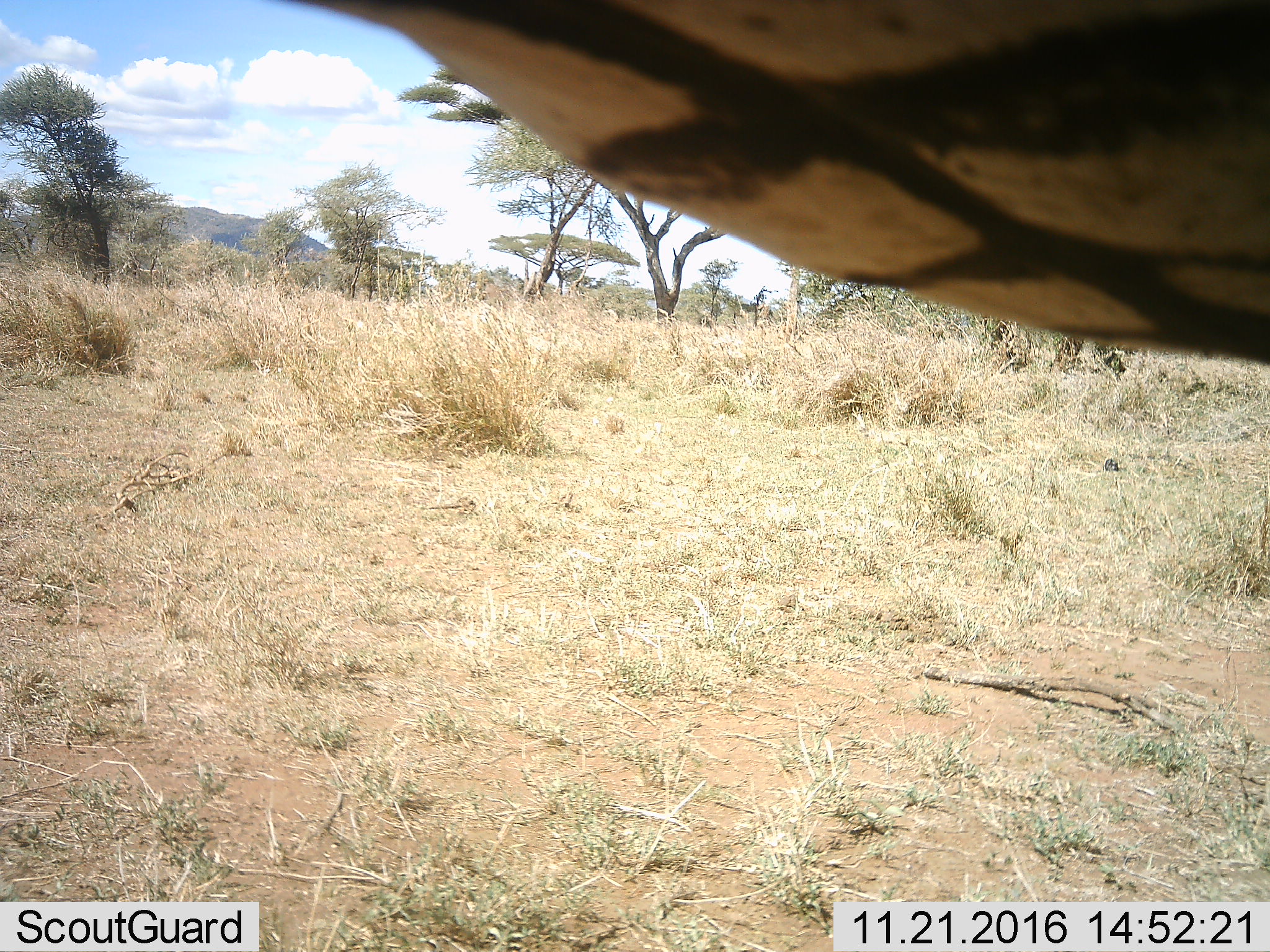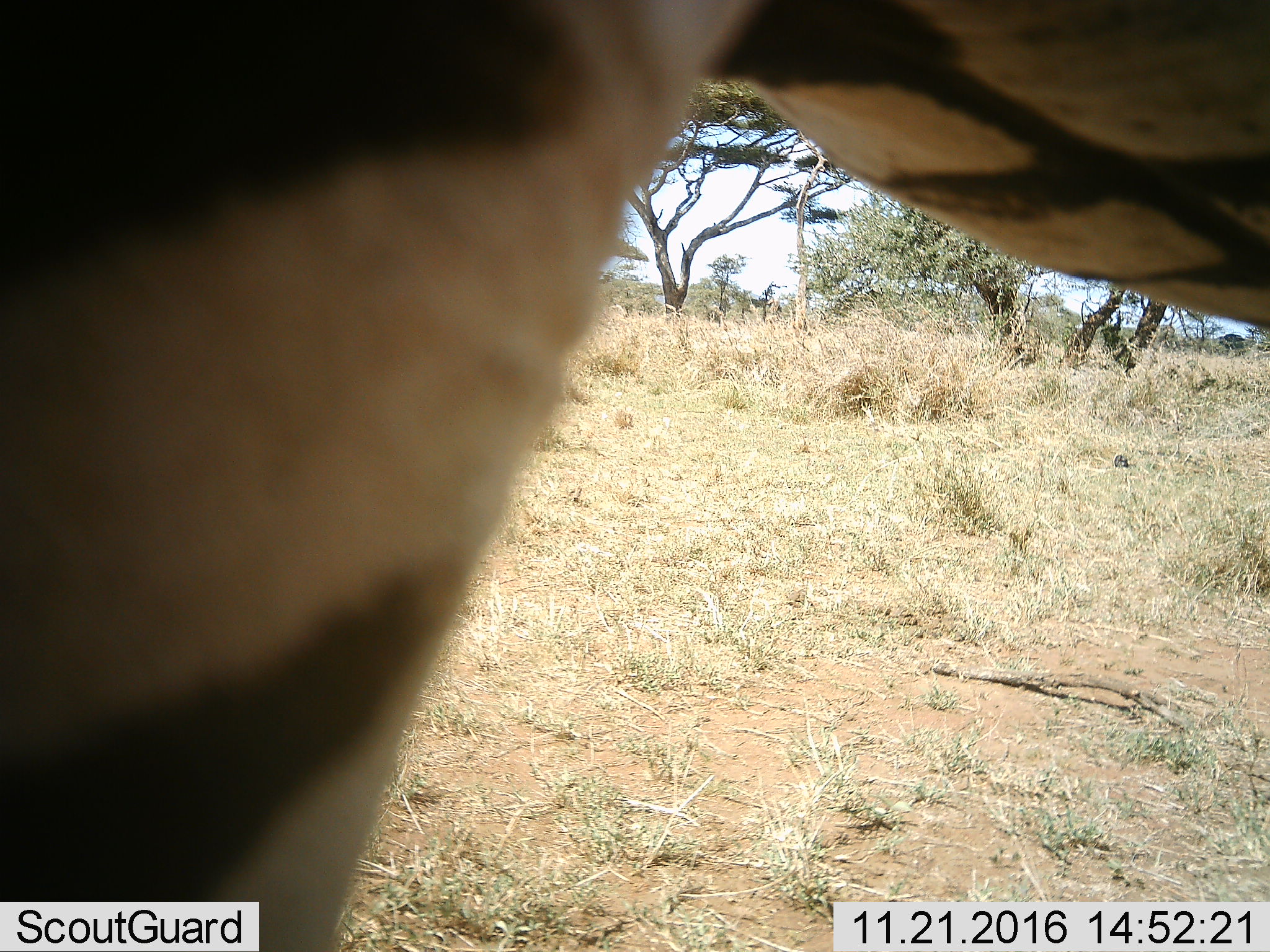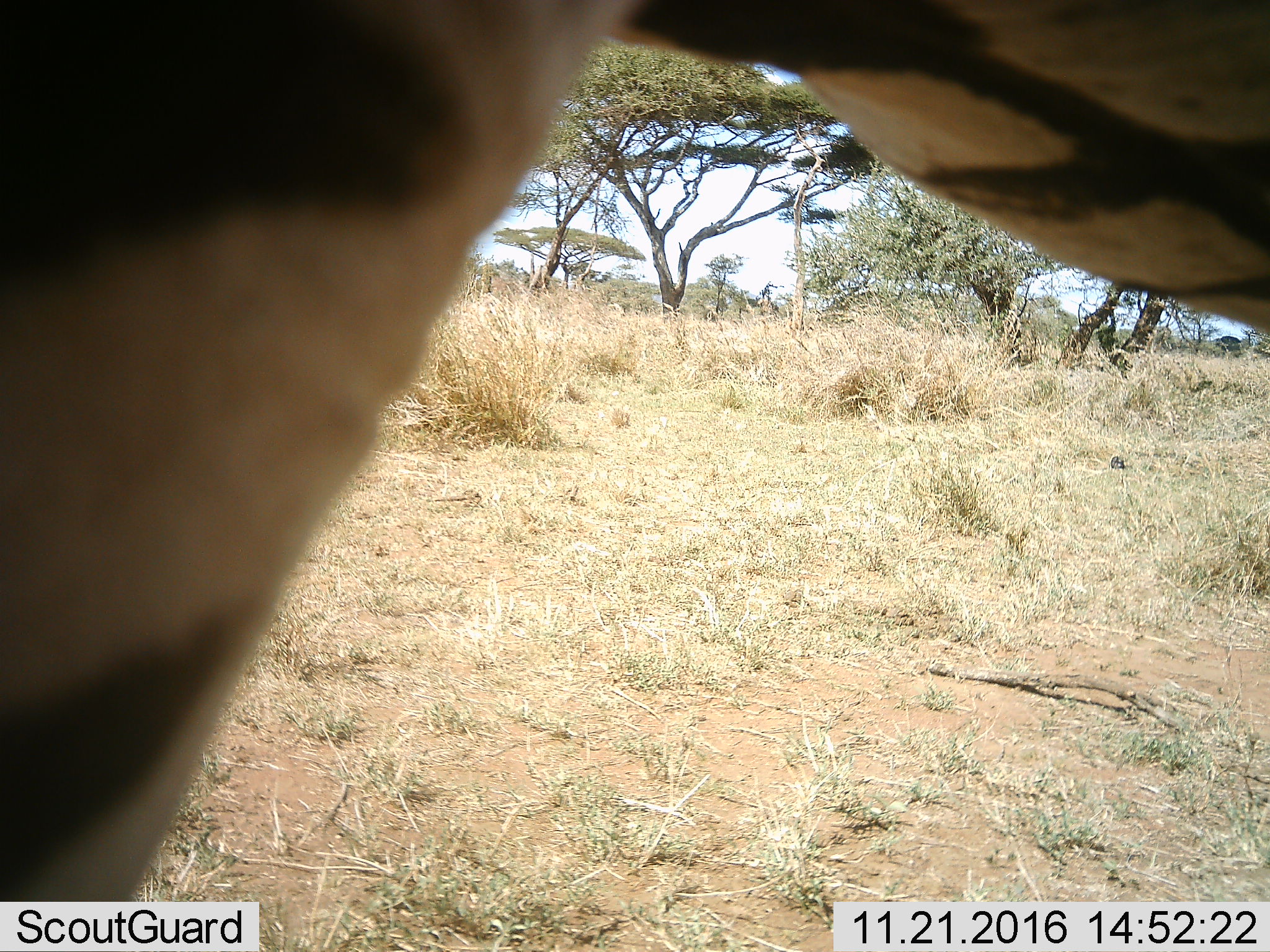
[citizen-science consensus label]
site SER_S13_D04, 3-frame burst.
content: unidentified animal